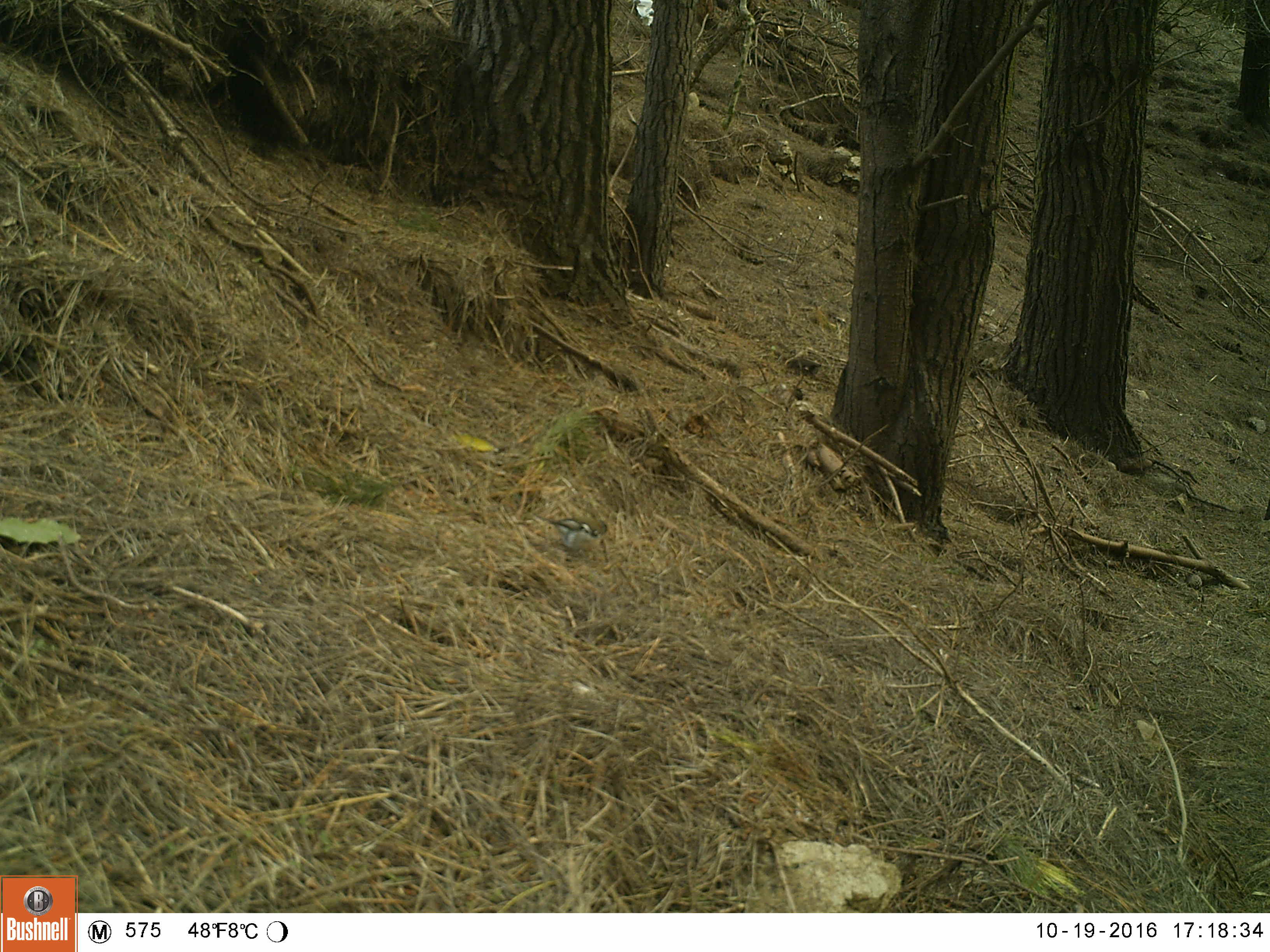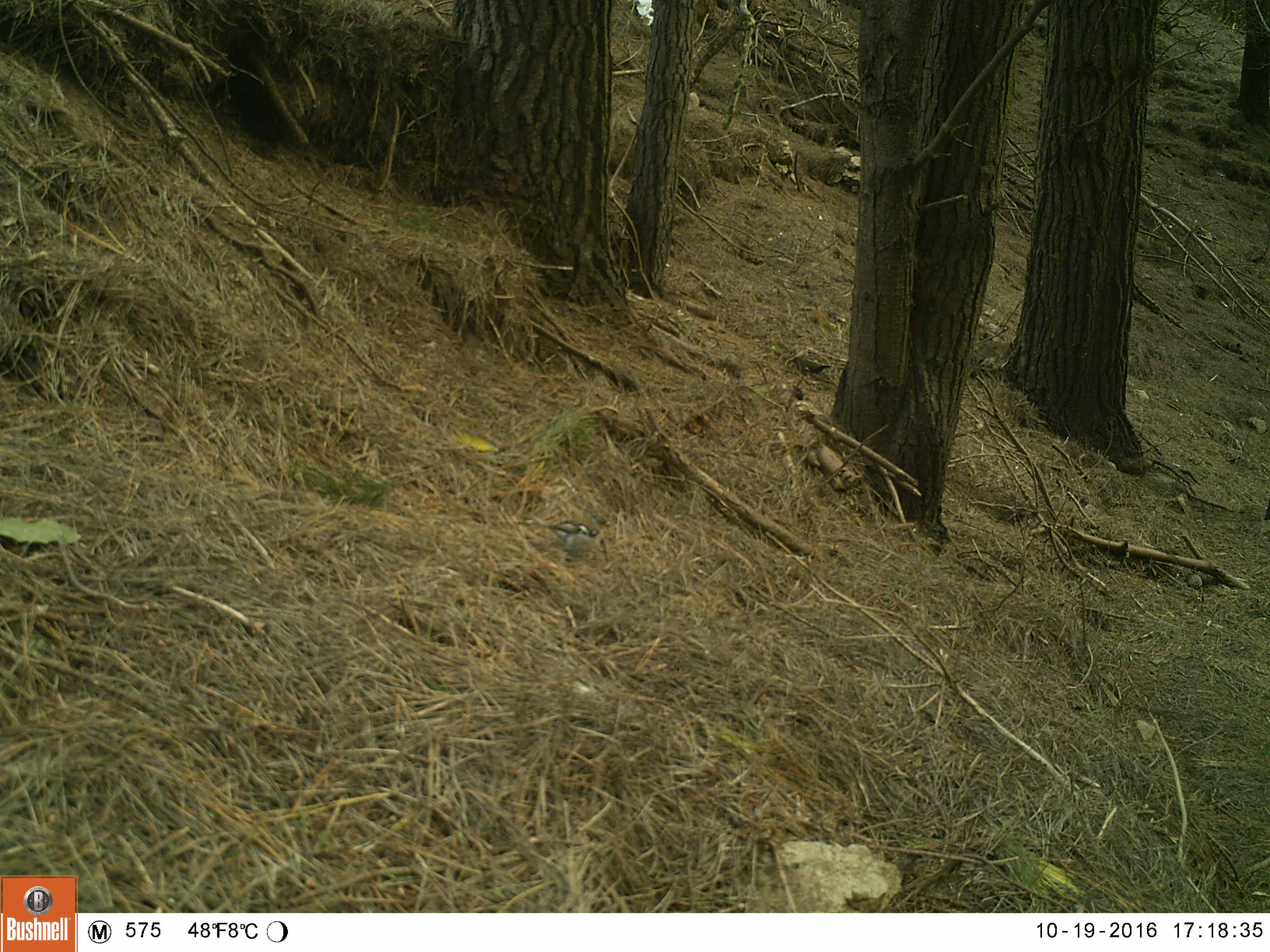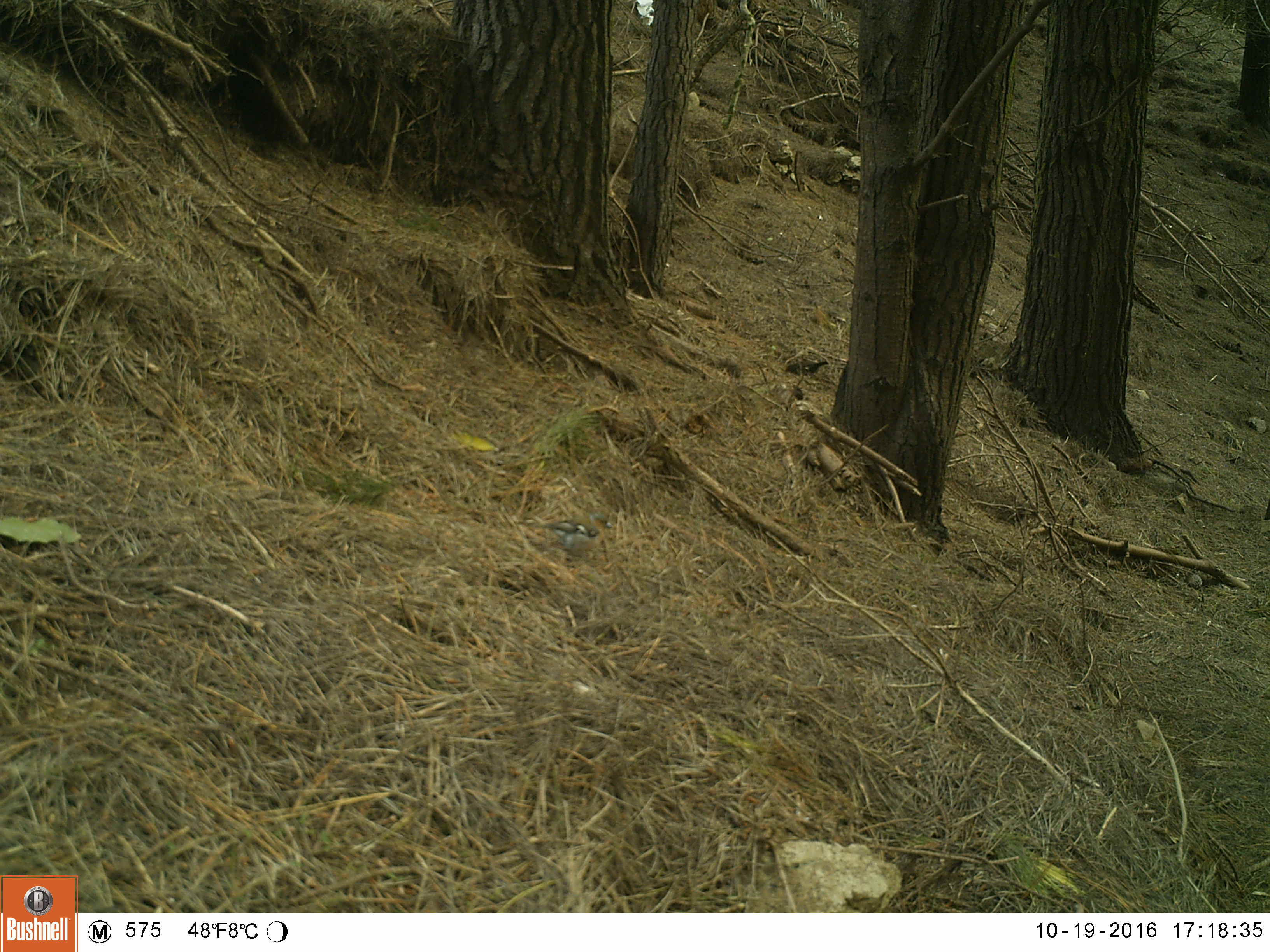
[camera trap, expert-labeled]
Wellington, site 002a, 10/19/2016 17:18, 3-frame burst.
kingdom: Animalia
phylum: Chordata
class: Aves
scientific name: Aves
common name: bird